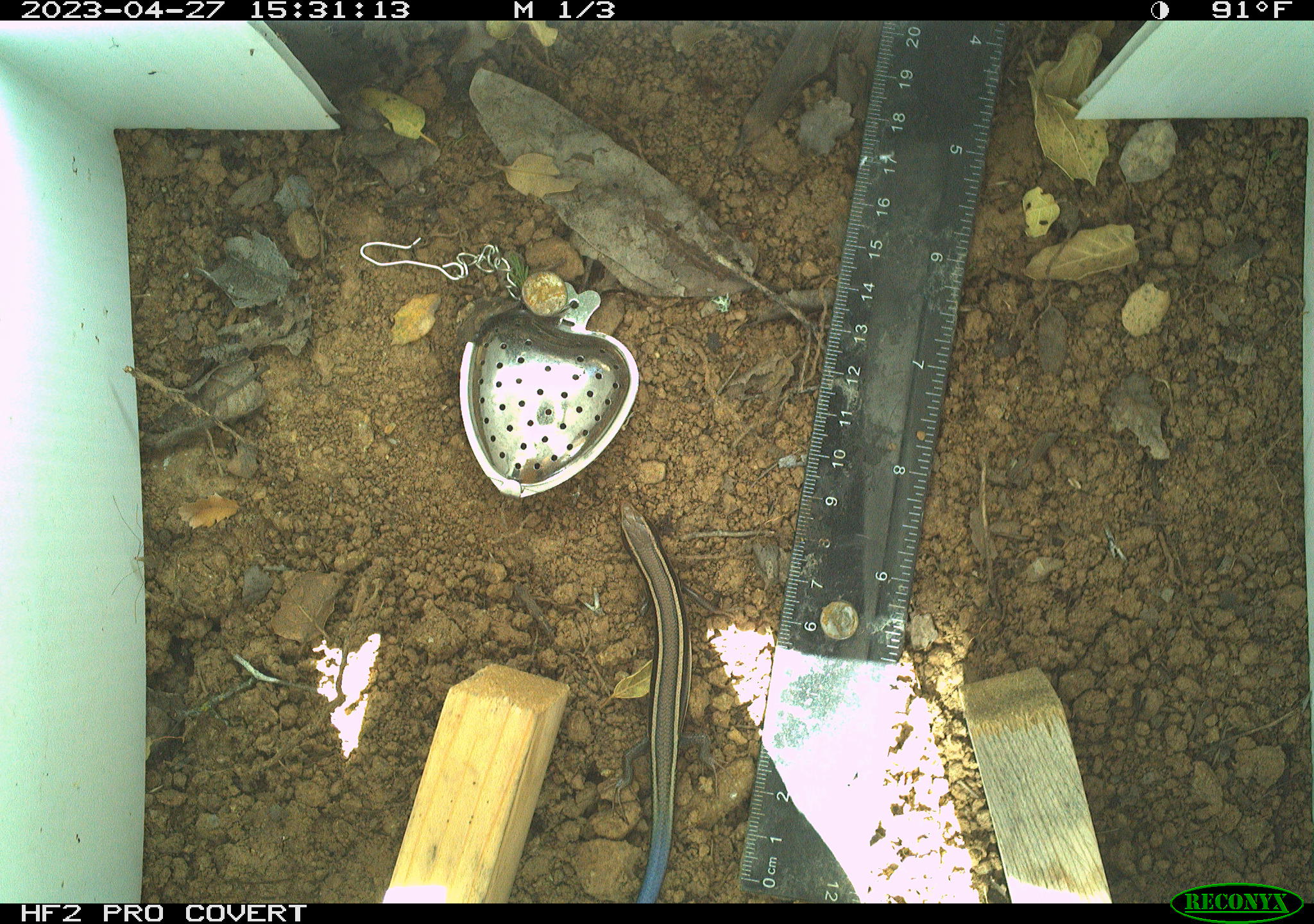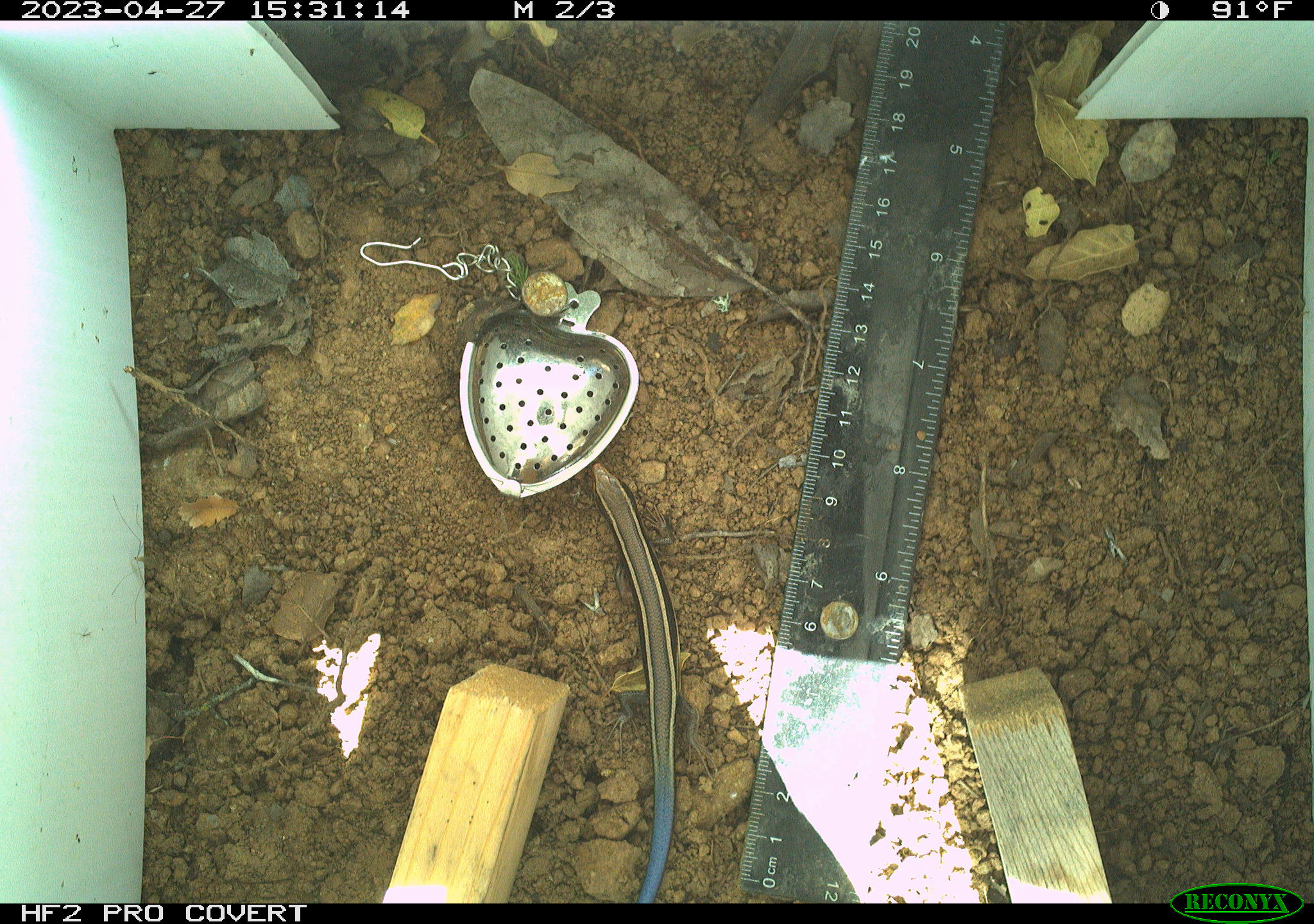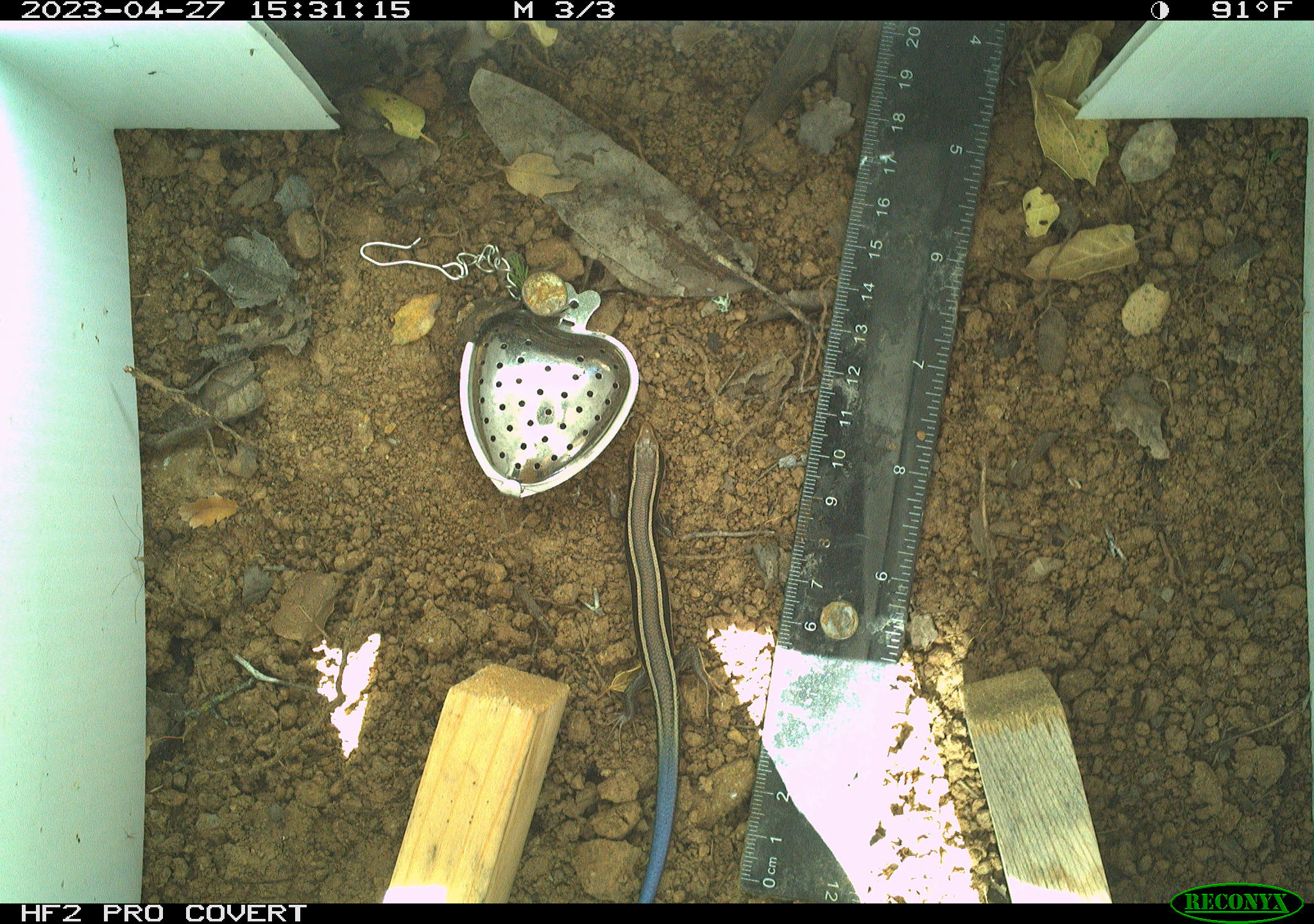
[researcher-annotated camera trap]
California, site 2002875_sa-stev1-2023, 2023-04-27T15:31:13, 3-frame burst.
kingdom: Animalia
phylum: Chordata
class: Reptilia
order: Squamata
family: Scincidae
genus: Plestiodon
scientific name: Plestiodon skiltonianus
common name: western skink